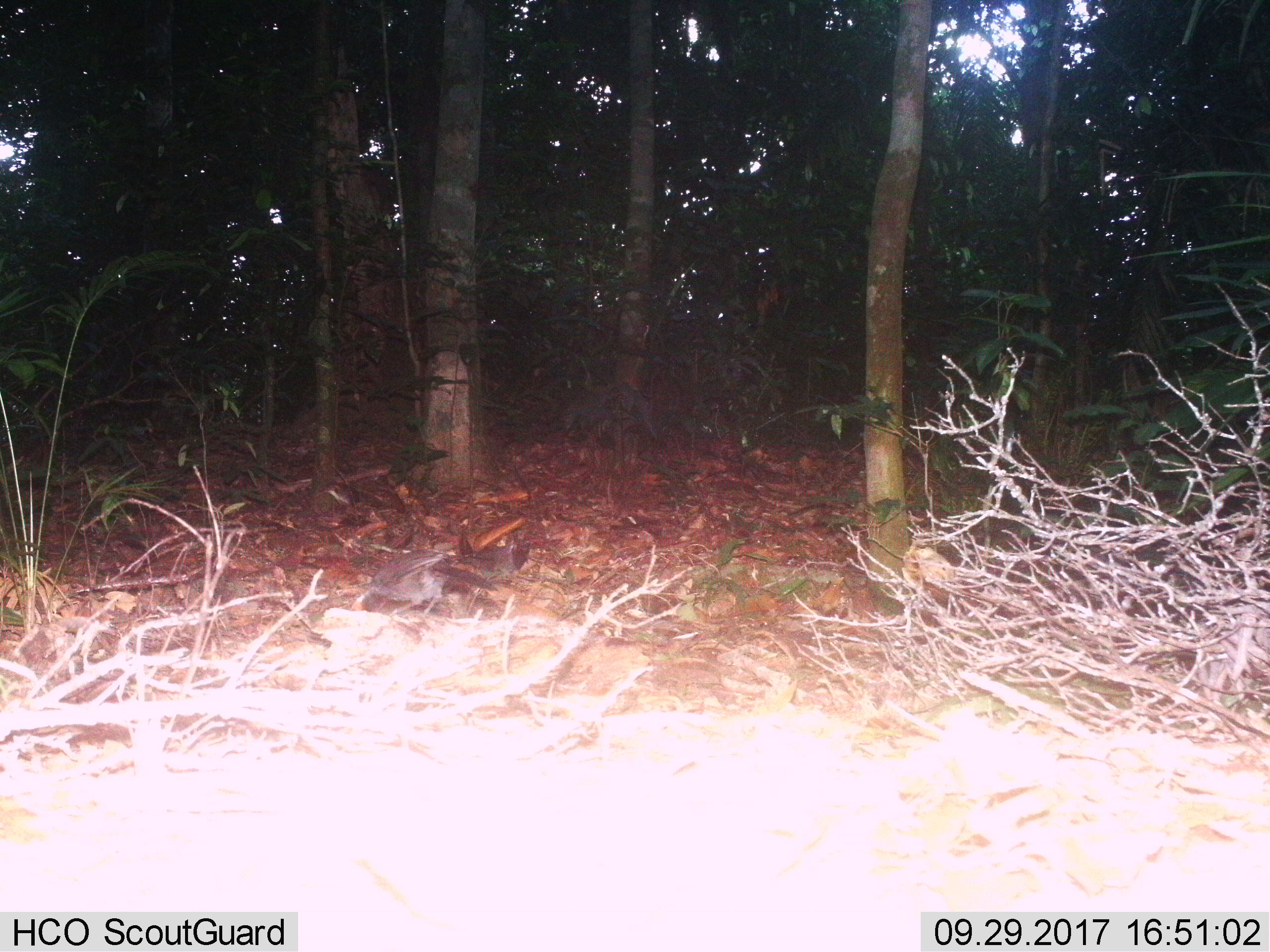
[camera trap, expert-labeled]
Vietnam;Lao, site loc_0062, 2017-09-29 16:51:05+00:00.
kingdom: Animalia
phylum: Chordata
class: Aves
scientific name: Aves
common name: bird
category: unidentified bird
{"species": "unidentified bird (bird) (Aves)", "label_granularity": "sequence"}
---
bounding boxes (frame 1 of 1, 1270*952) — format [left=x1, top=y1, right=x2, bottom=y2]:
unidentified bird: [left=351, top=549, right=498, bottom=616]